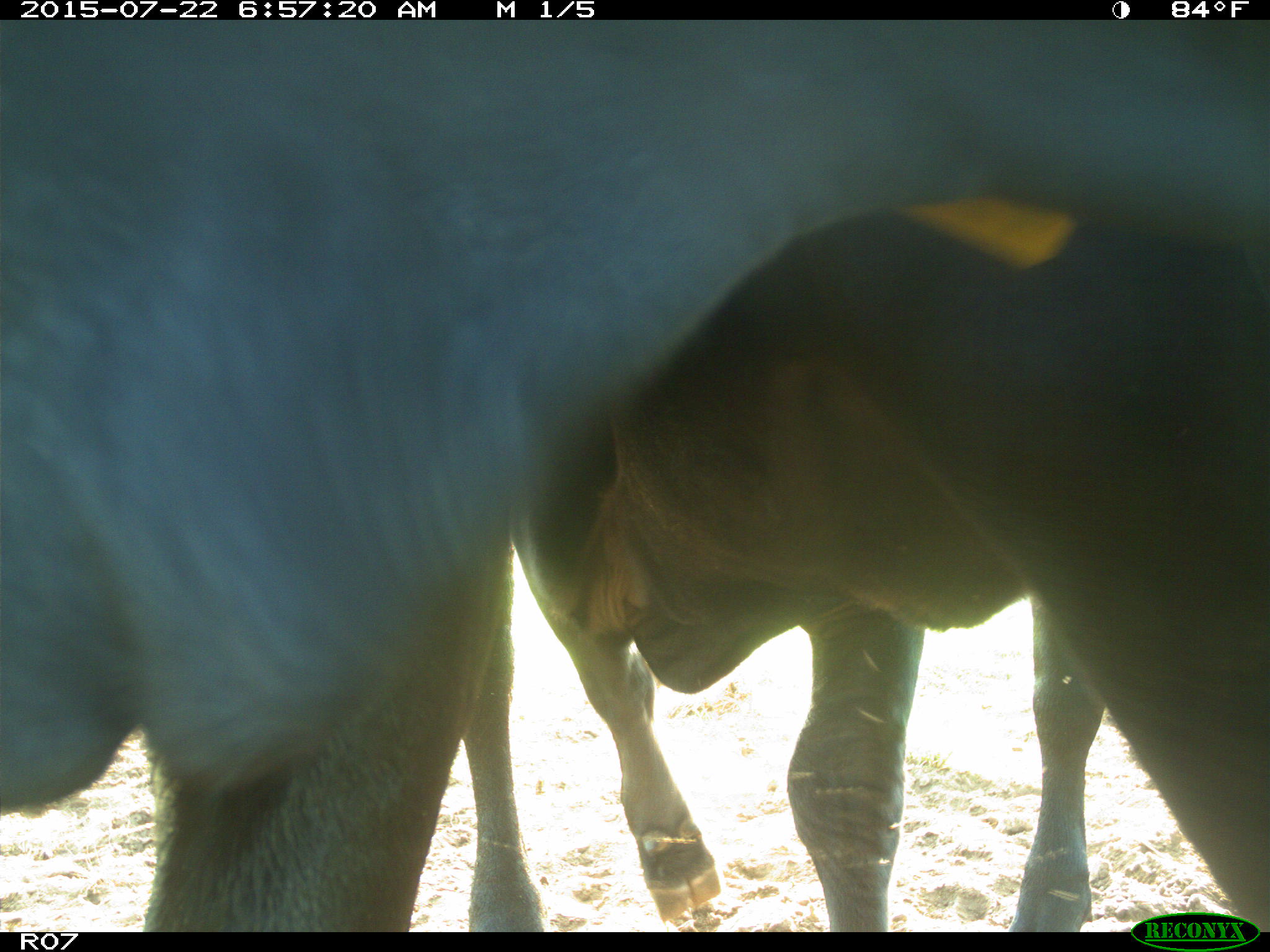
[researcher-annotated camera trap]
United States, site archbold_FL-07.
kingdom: Animalia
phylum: Chordata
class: Mammalia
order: Artiodactyla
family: Bovidae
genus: Bos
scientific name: Bos taurus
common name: domestic cow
Bos taurus (domestic cow).